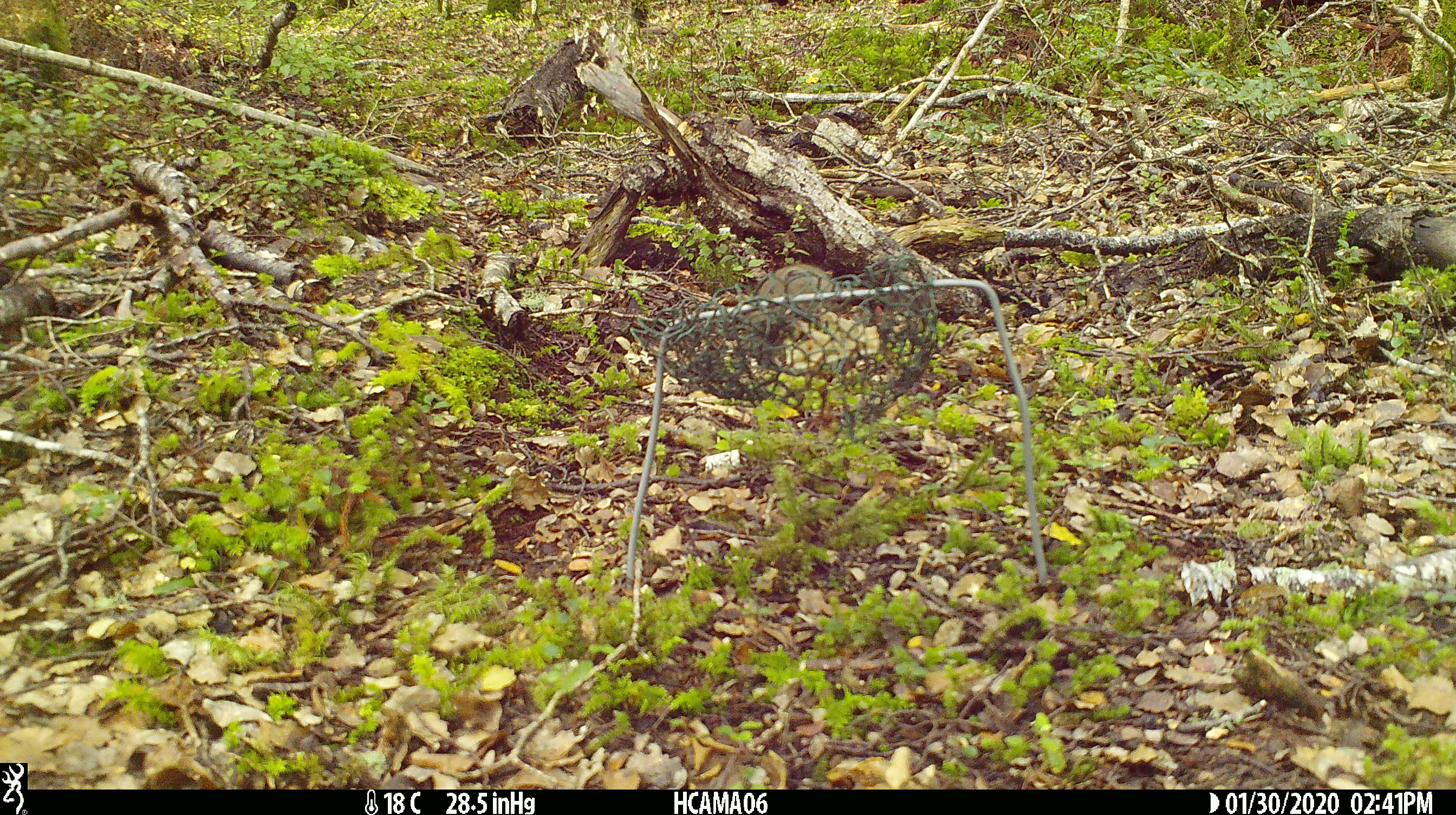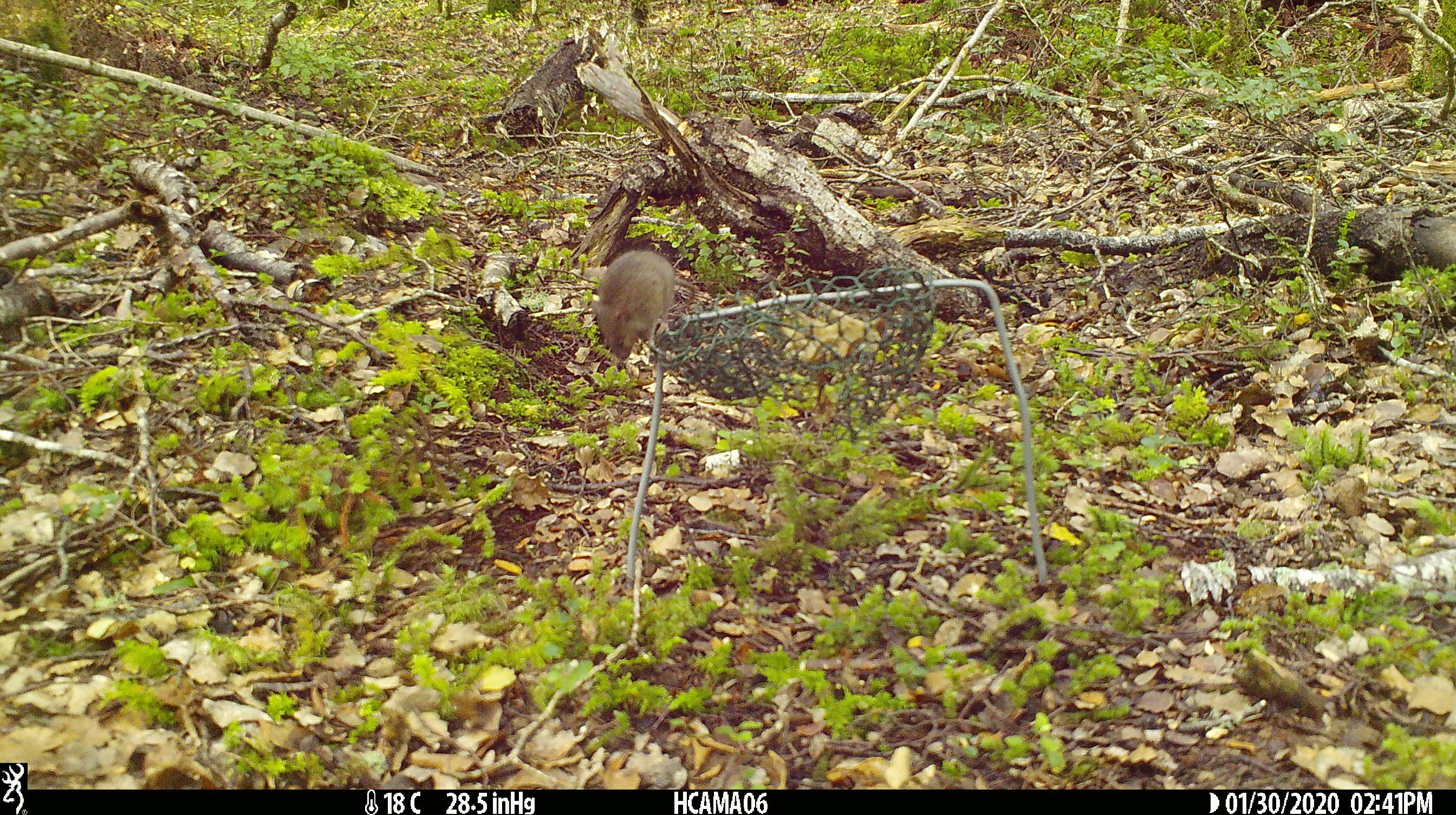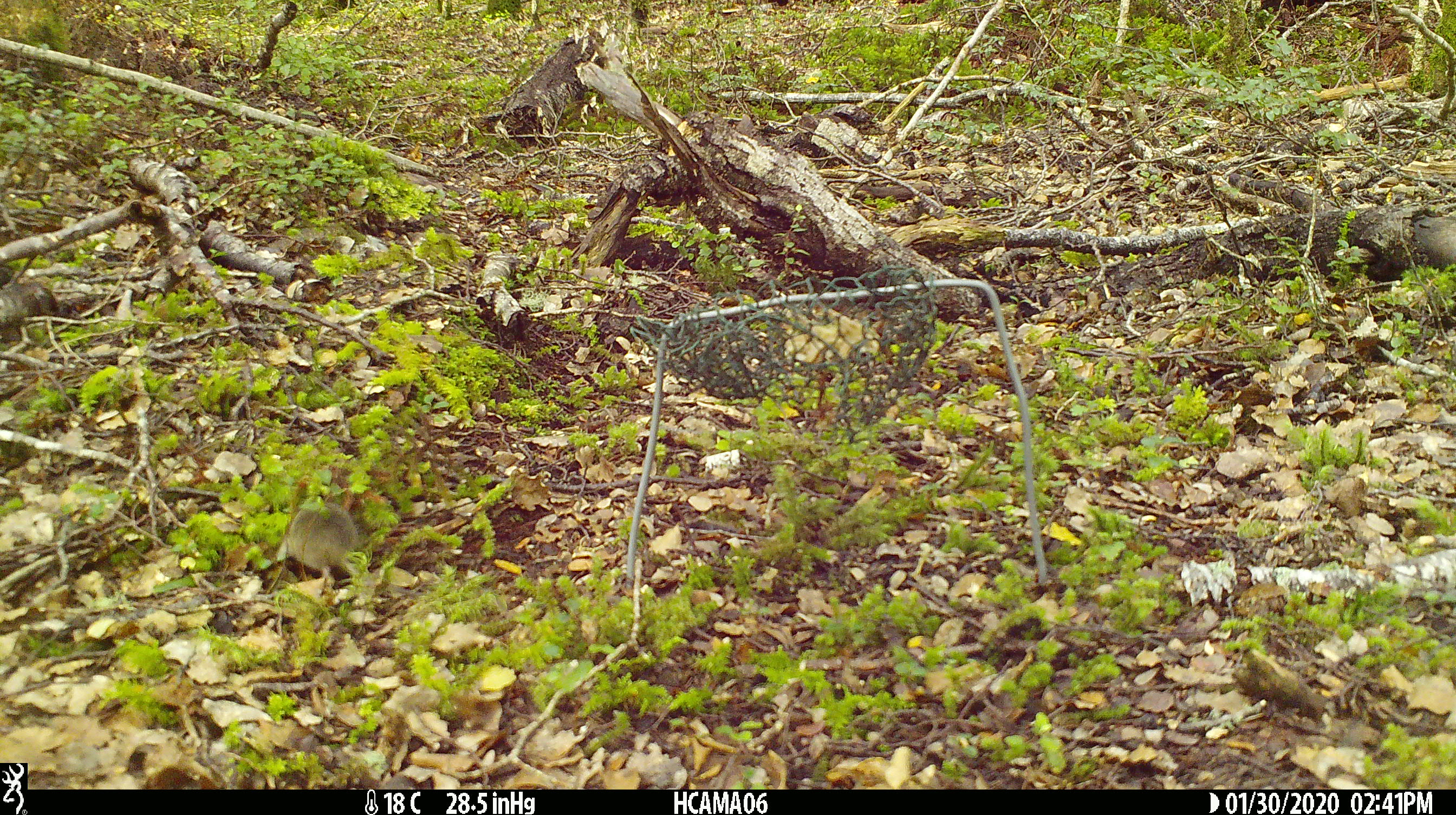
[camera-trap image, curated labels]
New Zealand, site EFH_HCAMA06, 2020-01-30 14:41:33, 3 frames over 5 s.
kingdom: Animalia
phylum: Chordata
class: Mammalia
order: Rodentia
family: Muridae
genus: Mus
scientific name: Mus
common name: mouse